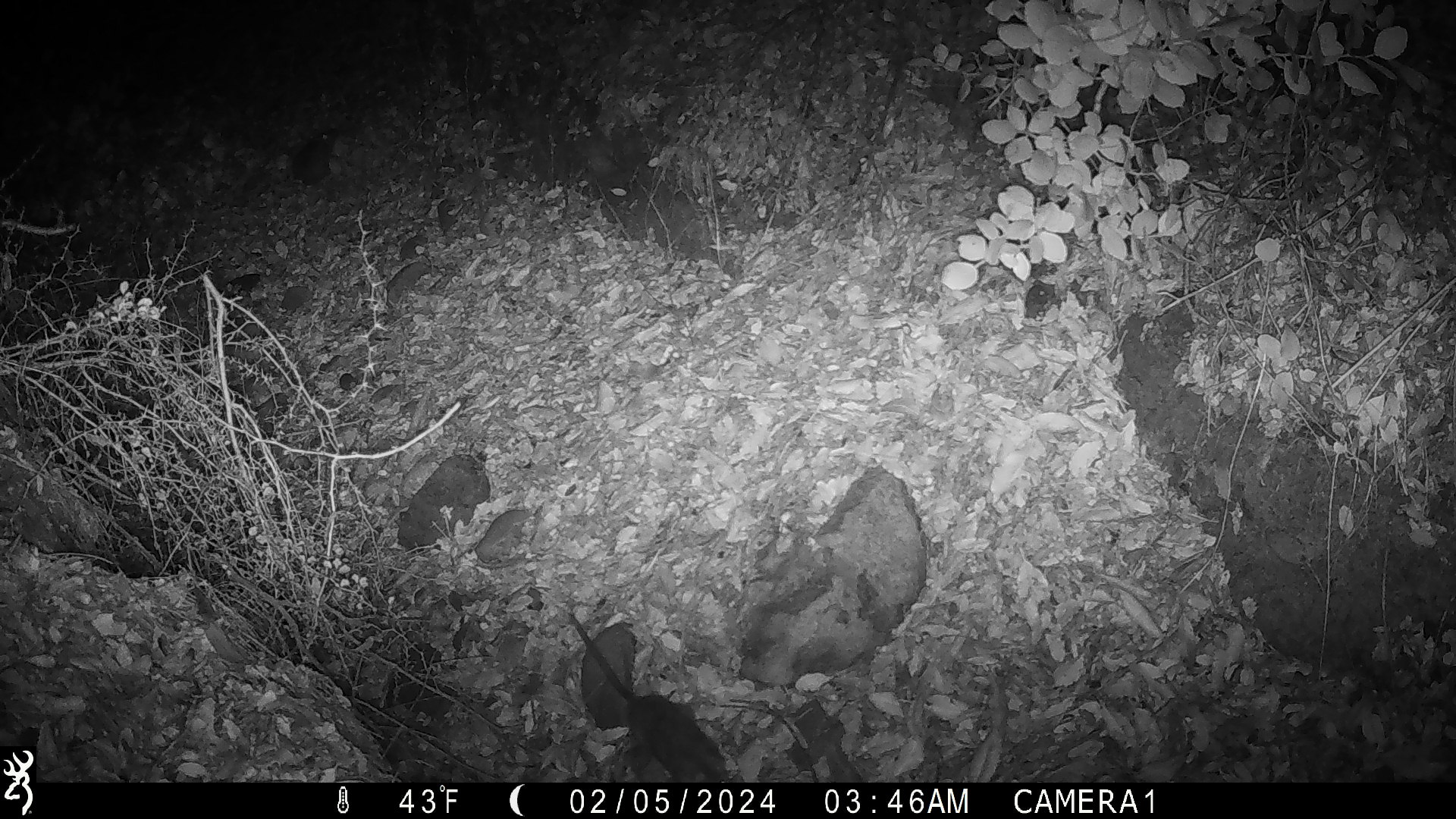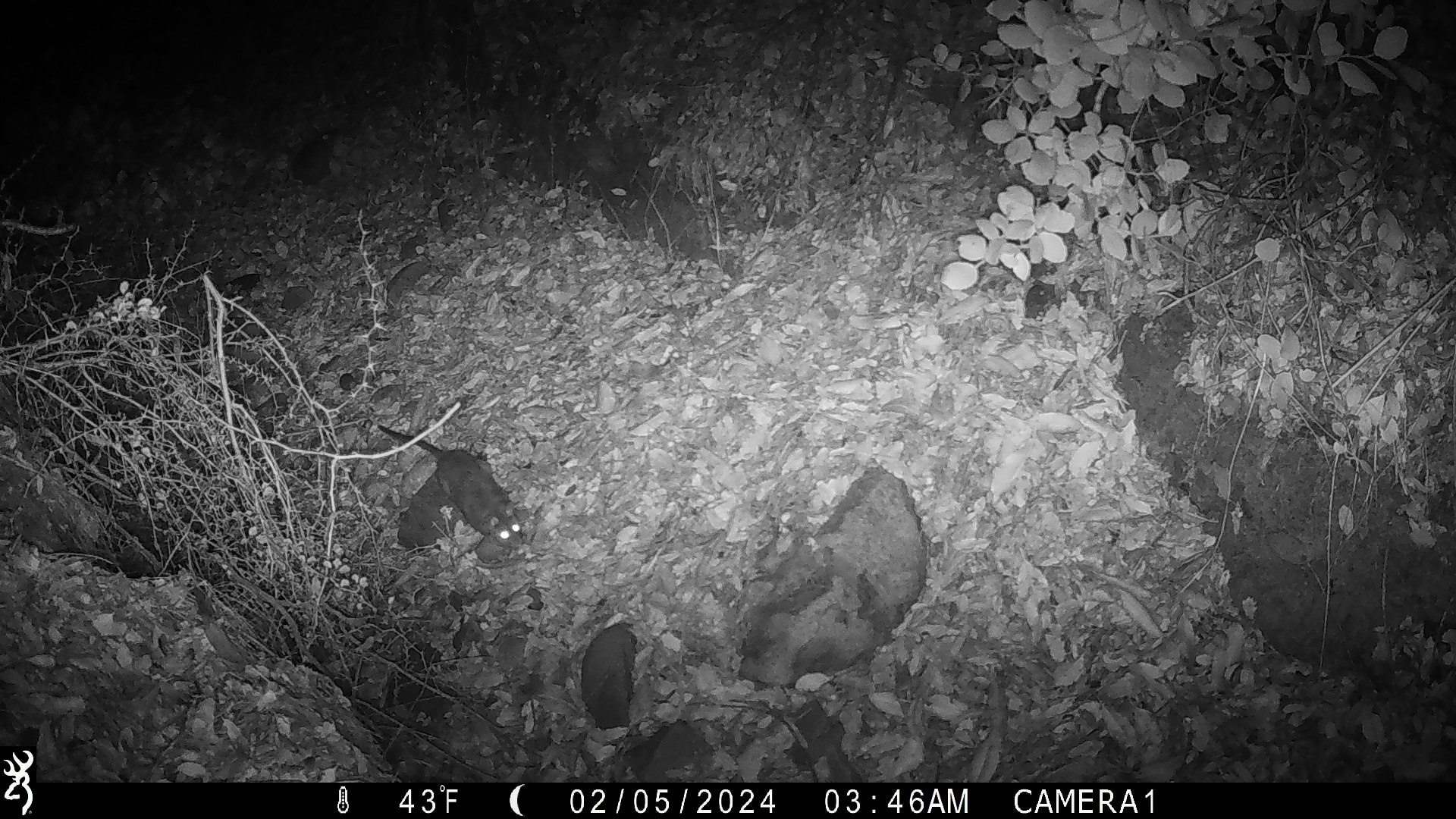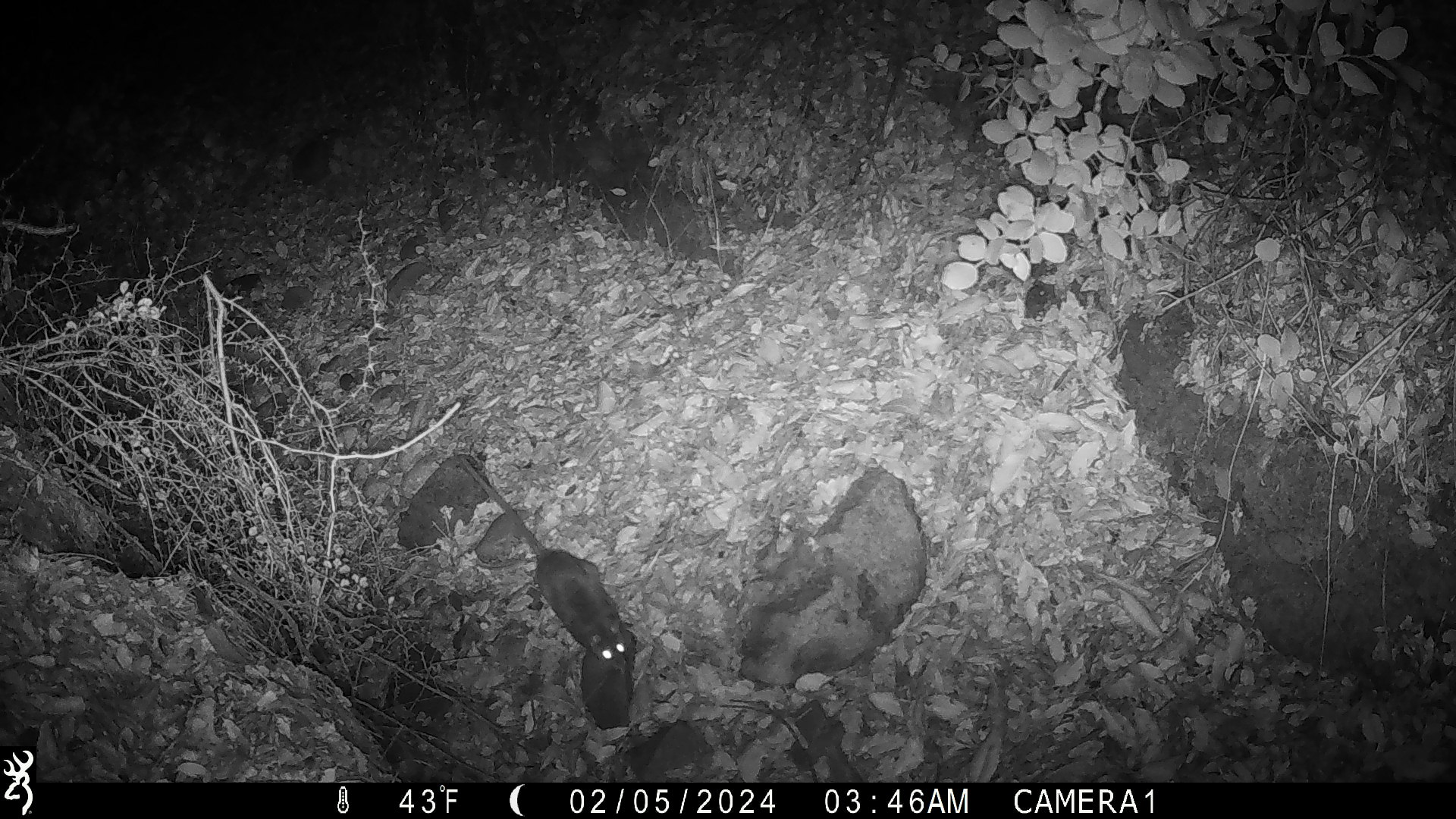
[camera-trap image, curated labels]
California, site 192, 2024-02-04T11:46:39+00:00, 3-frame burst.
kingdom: Animalia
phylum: Chordata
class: Mammalia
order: Rodentia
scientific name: Rodentia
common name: mouse or rat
Mouse or rat (Rodentia).